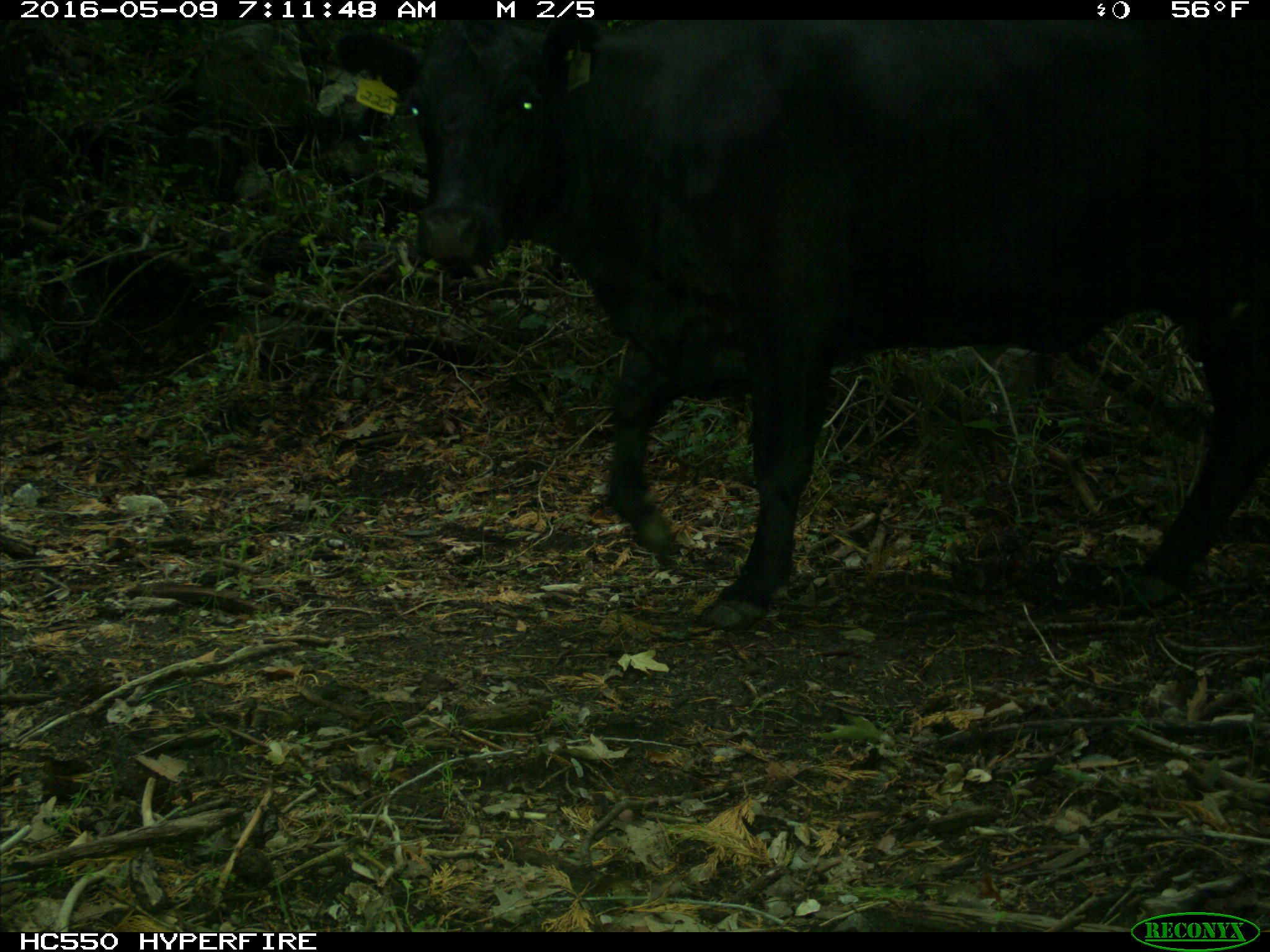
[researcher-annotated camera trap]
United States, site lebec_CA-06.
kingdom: Animalia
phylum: Chordata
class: Mammalia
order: Artiodactyla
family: Bovidae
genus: Bos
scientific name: Bos taurus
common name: domestic cow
Bos taurus (domestic cow).